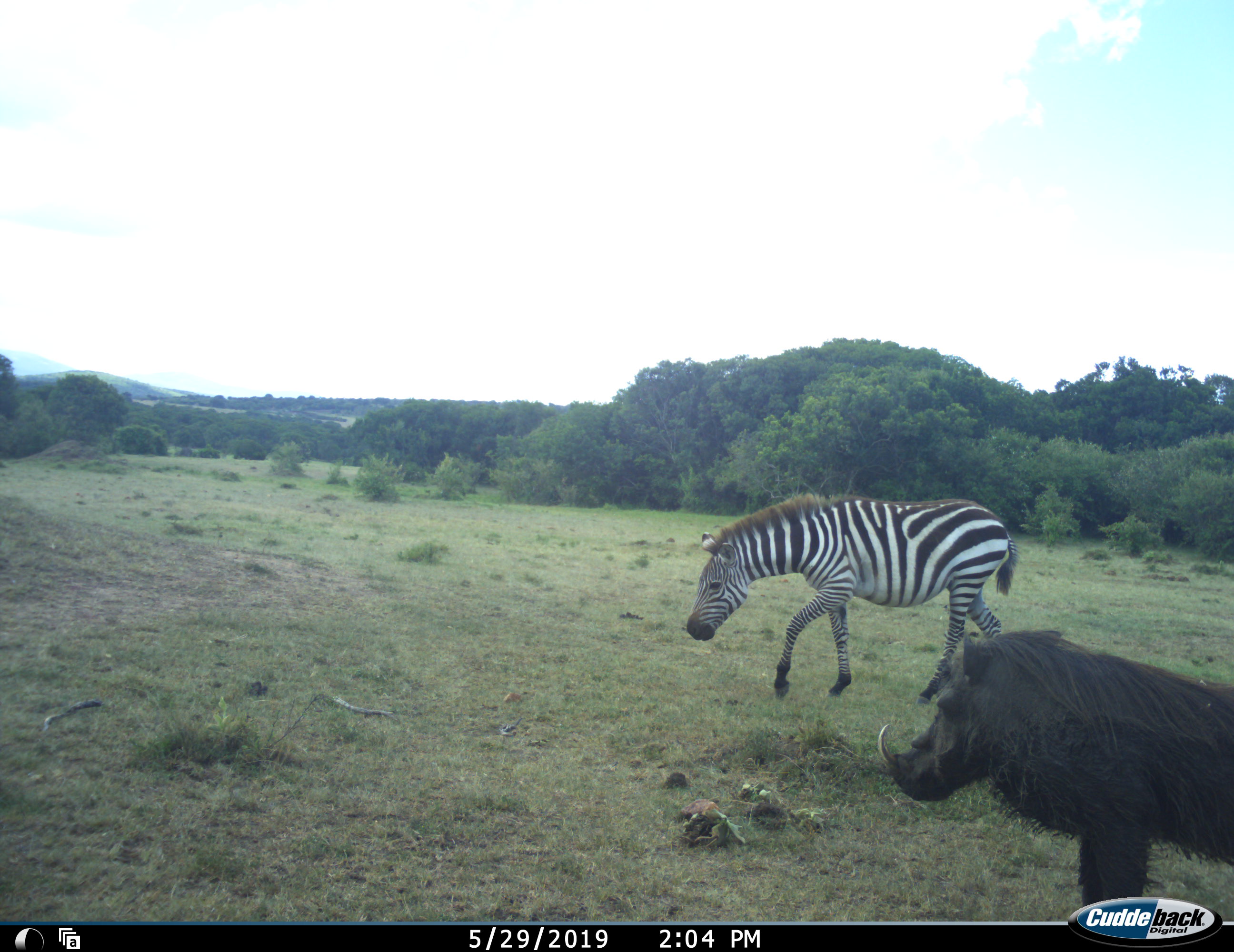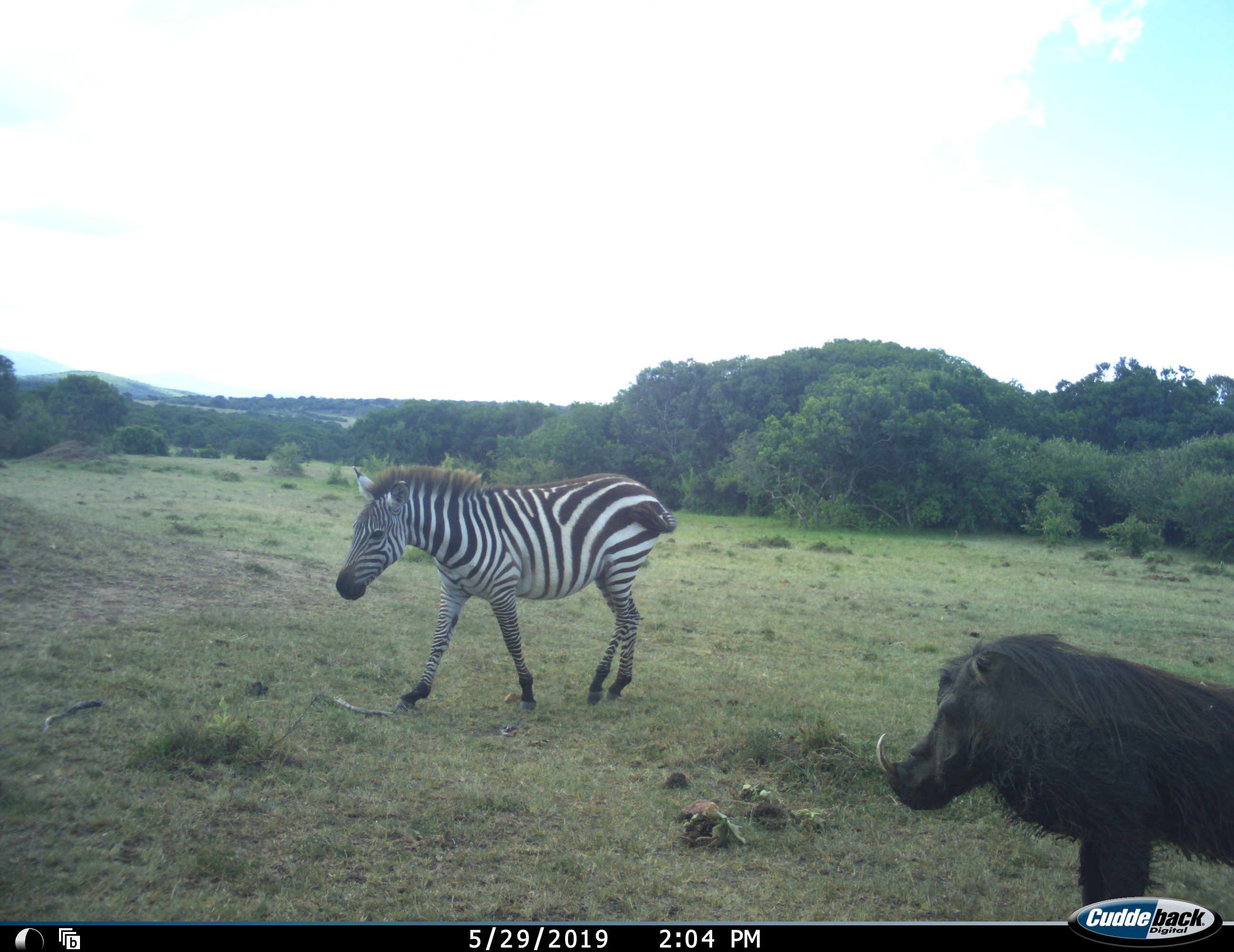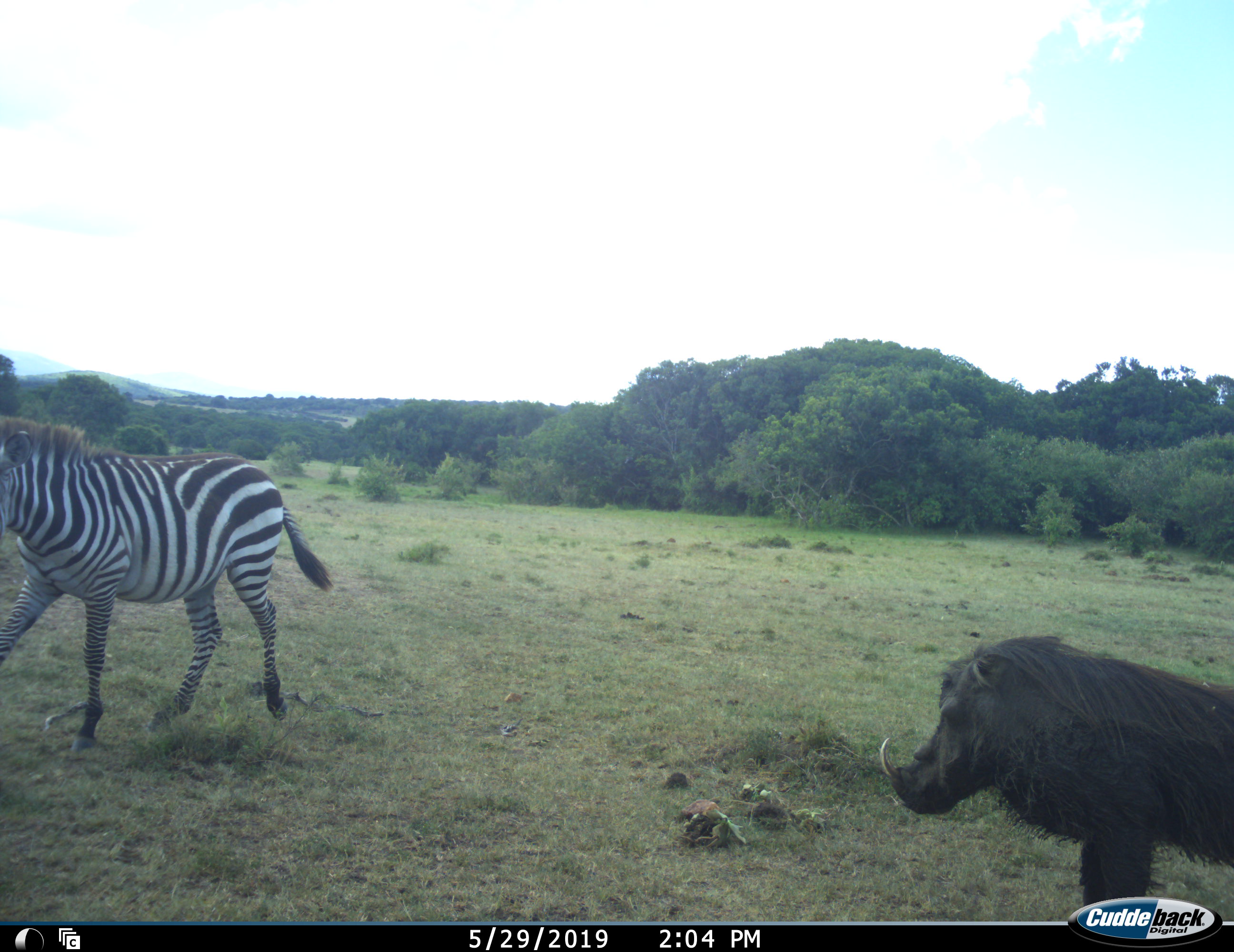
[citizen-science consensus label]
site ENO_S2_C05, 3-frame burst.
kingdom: Animalia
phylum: Chordata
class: Mammalia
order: Artiodactyla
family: Suidae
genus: Phacochoerus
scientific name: Phacochoerus africanus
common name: warthog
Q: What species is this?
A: Warthog (Phacochoerus africanus).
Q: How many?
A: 1.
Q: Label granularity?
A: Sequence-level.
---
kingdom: Animalia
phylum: Chordata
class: Mammalia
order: Perissodactyla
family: Equidae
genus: Equus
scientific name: Equus quagga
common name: plains zebra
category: zebraplains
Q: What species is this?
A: Zebraplains (plains zebra) (Equus quagga).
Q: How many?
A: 1.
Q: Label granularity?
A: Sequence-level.